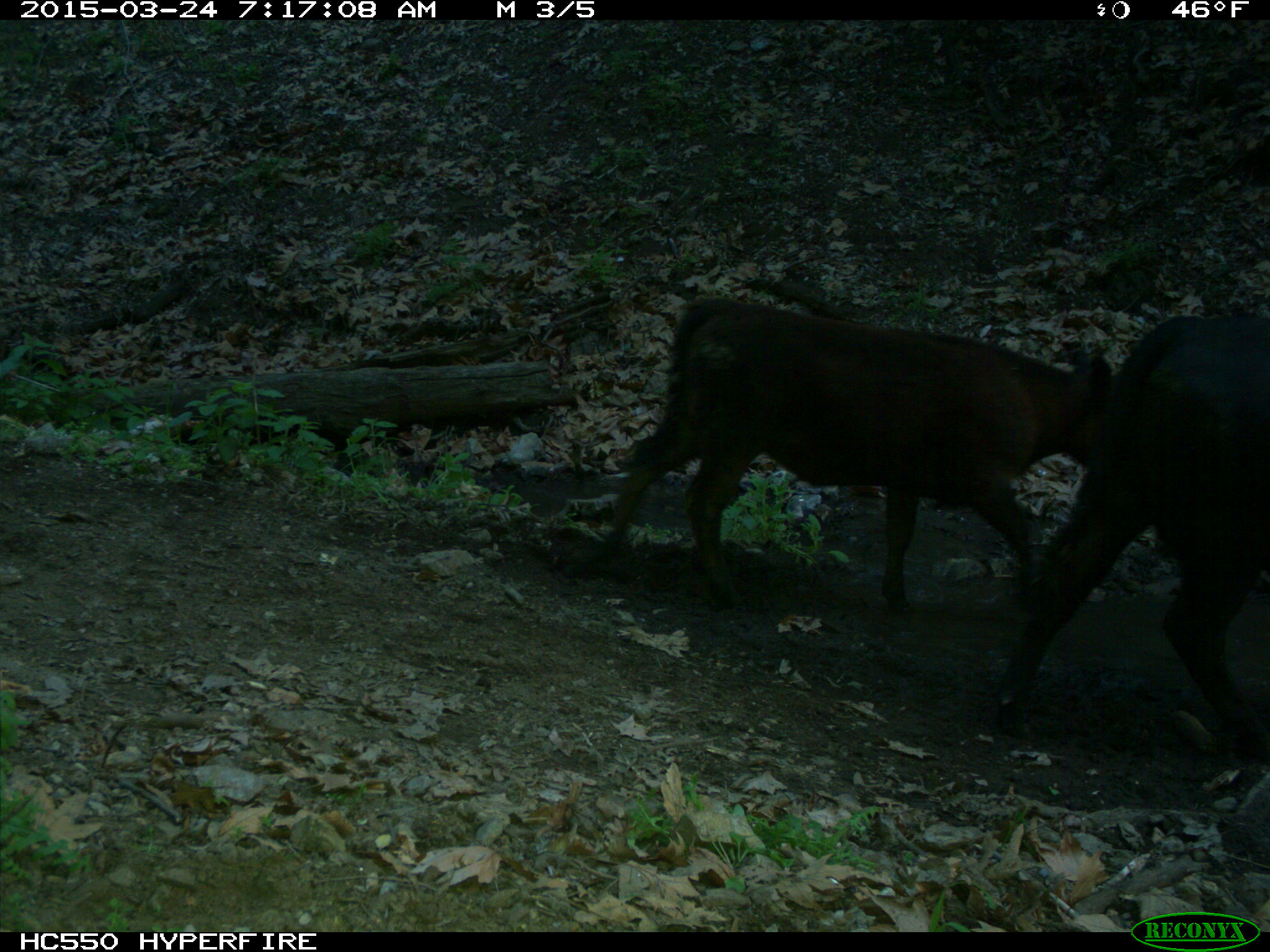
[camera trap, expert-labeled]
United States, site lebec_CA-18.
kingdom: Animalia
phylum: Chordata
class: Mammalia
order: Artiodactyla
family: Bovidae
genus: Bos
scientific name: Bos taurus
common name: domestic cow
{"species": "Bos taurus (domestic cow)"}